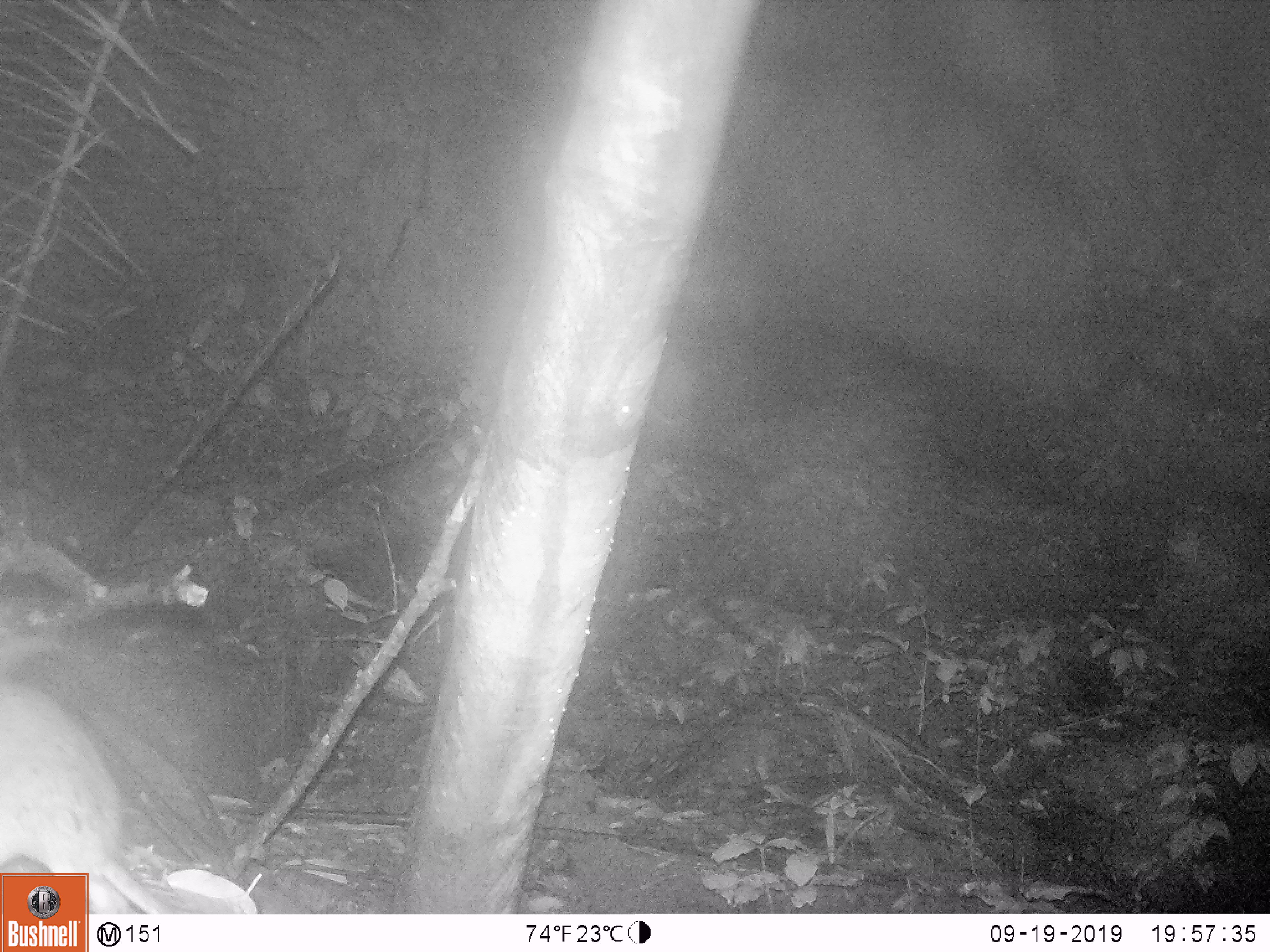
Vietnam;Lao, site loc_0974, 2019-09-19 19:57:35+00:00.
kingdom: Animalia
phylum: Chordata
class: Mammalia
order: Rodentia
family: Muridae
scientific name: Muridae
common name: old-world mice and rats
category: unidentified murid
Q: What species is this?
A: Unidentified murid (old-world mice and rats) (Muridae).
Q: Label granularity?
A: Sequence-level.